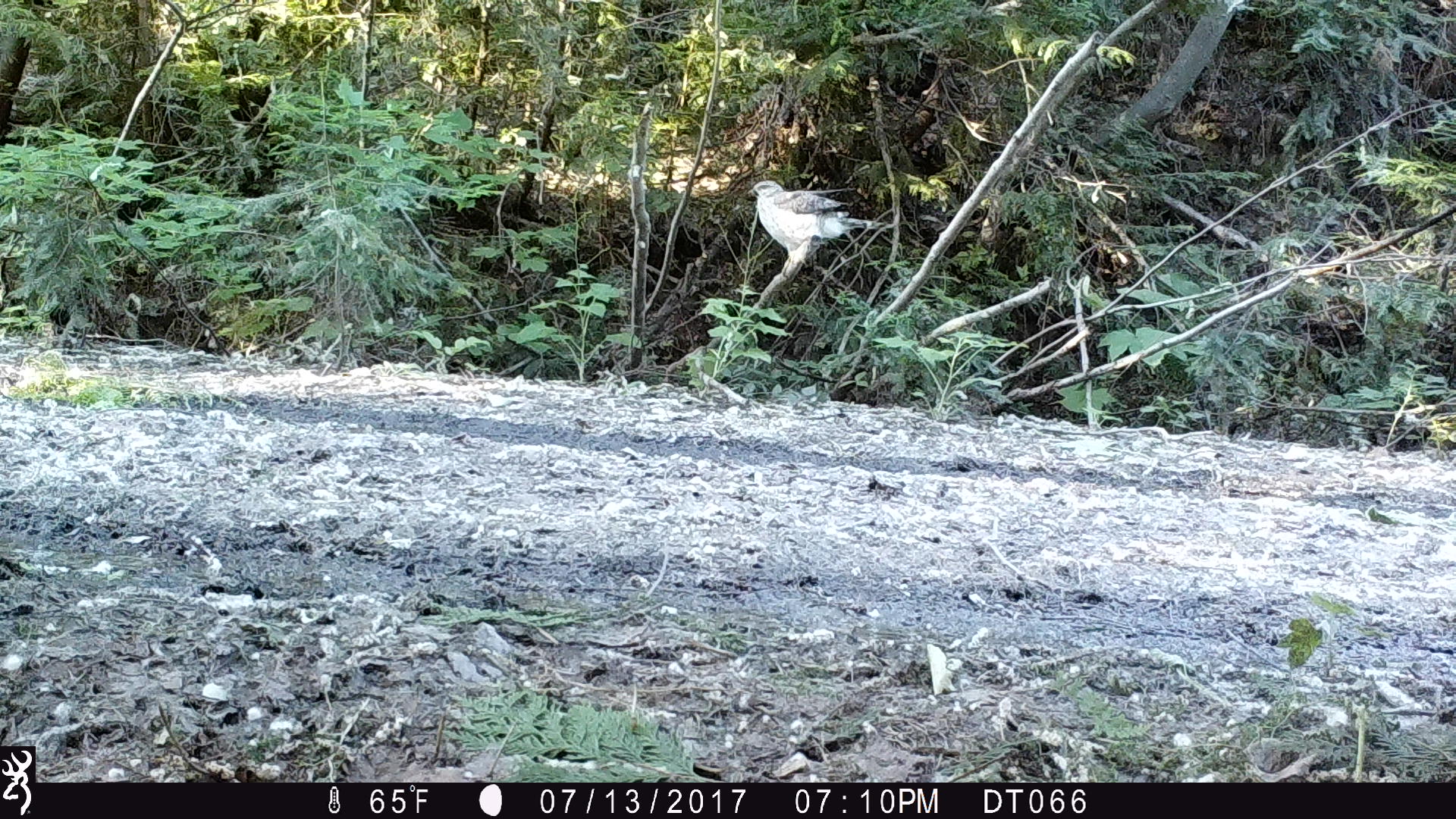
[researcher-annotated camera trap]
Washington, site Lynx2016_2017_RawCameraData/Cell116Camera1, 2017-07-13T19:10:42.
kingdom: Animalia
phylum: Chordata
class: Aves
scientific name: Aves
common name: birds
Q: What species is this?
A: Aves (birds).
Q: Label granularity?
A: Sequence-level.